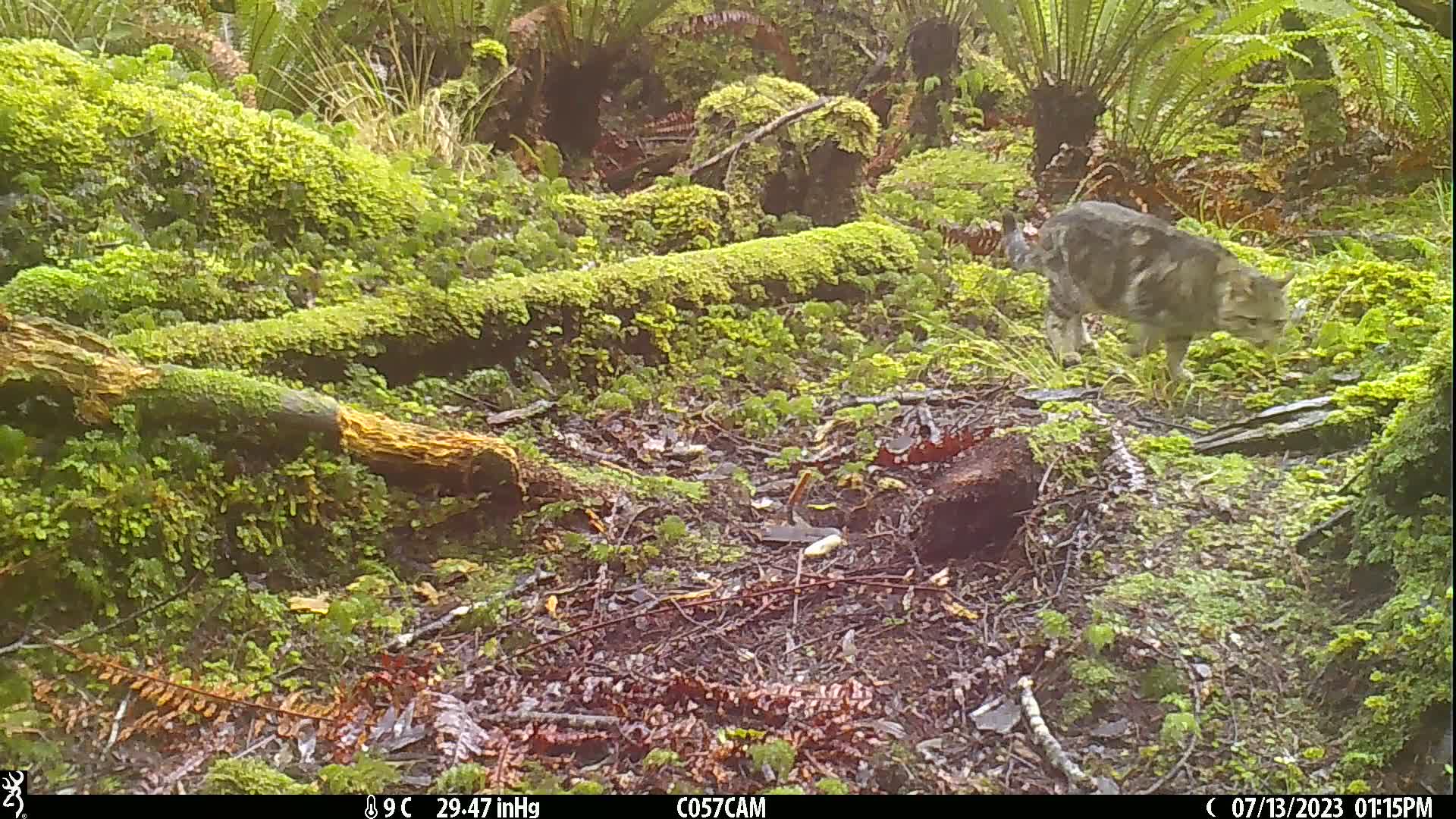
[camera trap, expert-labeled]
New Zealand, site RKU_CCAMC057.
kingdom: Animalia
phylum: Chordata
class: Mammalia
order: Carnivora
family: Felidae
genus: Felis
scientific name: Felis catus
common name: domestic cat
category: cat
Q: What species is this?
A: Cat (domestic cat) (Felis catus).